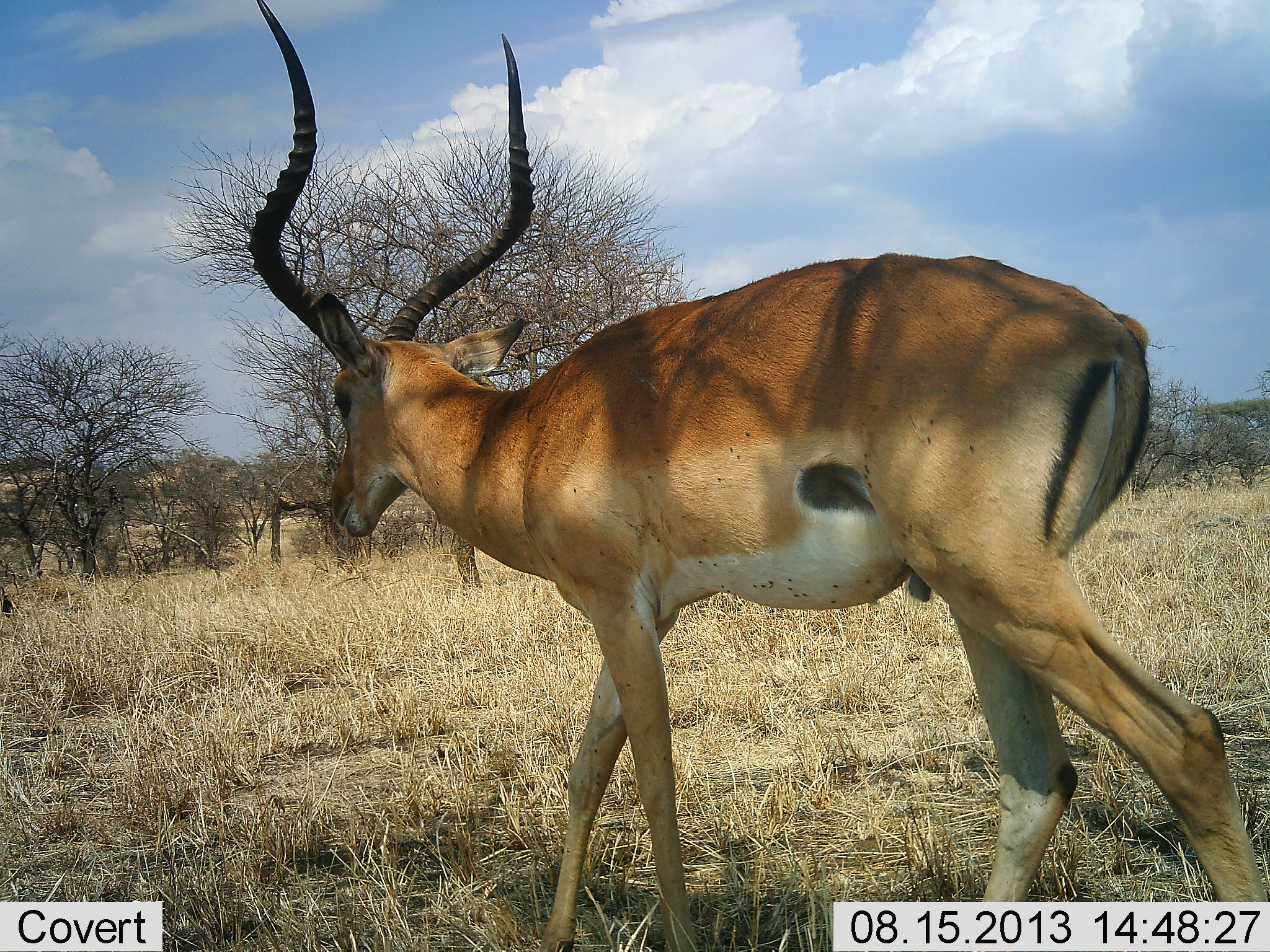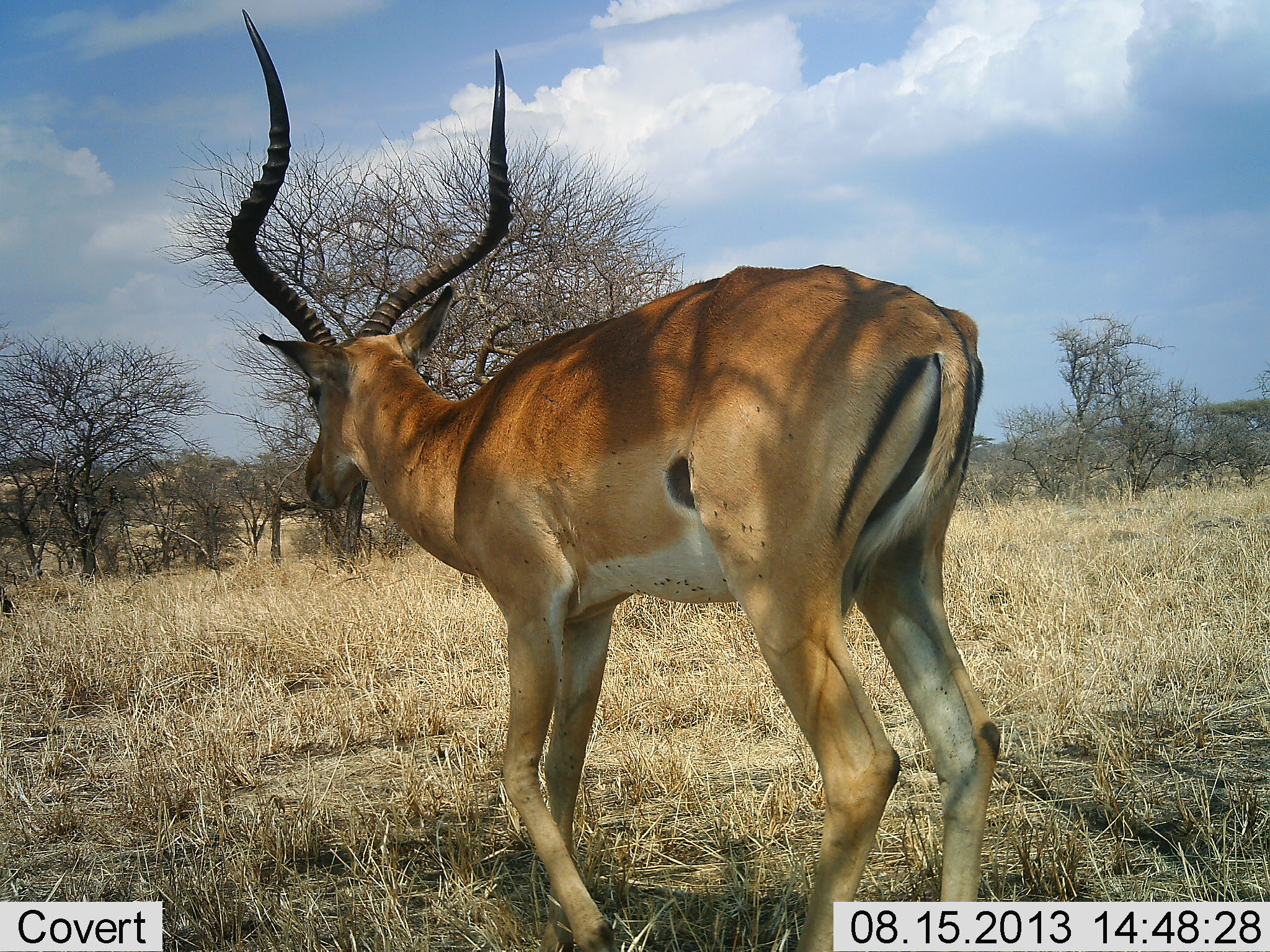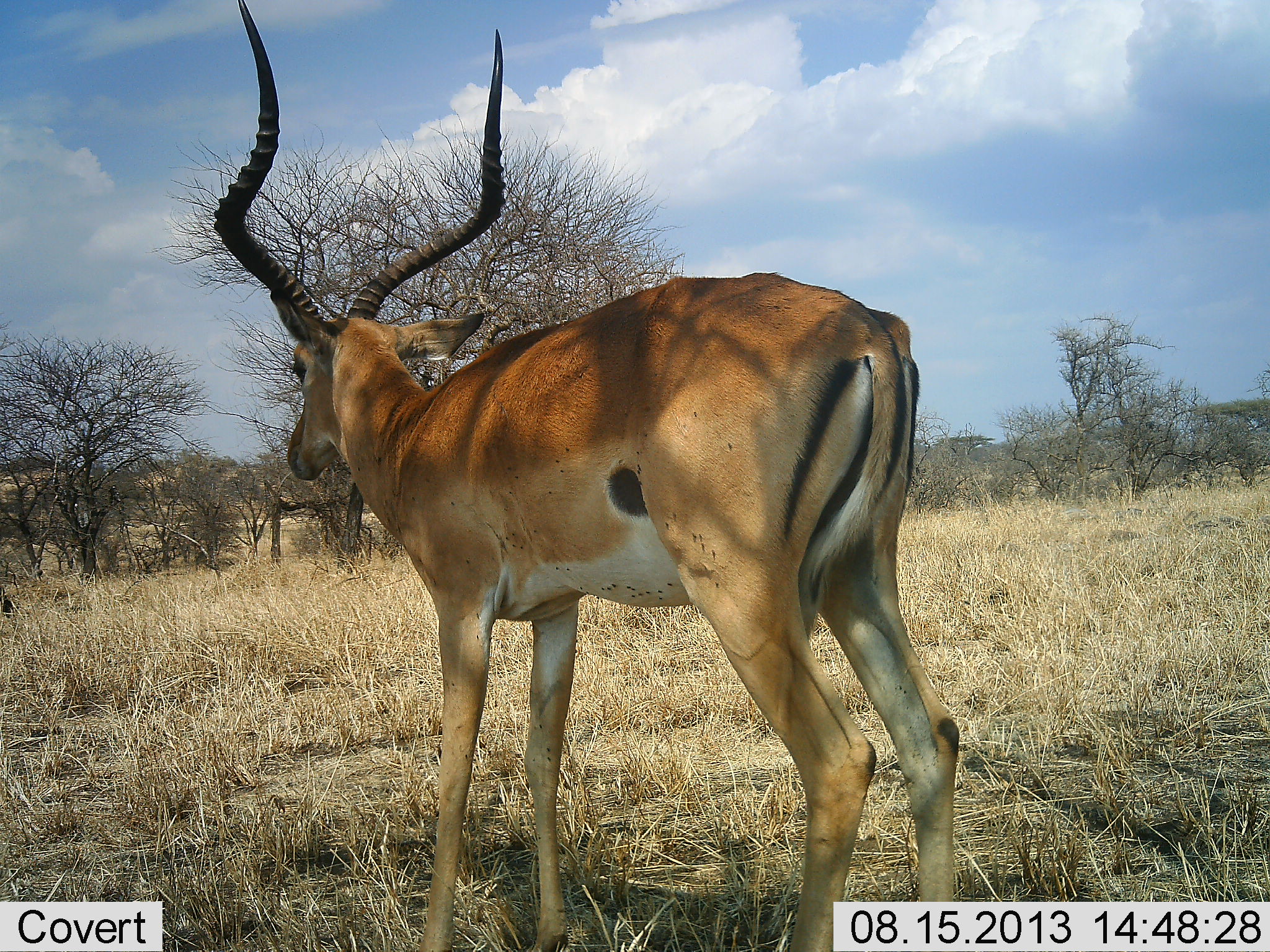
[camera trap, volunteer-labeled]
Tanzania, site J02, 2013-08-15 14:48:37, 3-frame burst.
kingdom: Animalia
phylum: Chordata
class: Mammalia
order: Artiodactyla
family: Bovidae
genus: Aepyceros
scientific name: Aepyceros melampus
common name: impala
Impala (Aepyceros melampus), count 1. Behavior (volunteer vote fractions): standing 6%, resting 0%, moving 94%, interacting 0%. Young present (vote fraction): 0%. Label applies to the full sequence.